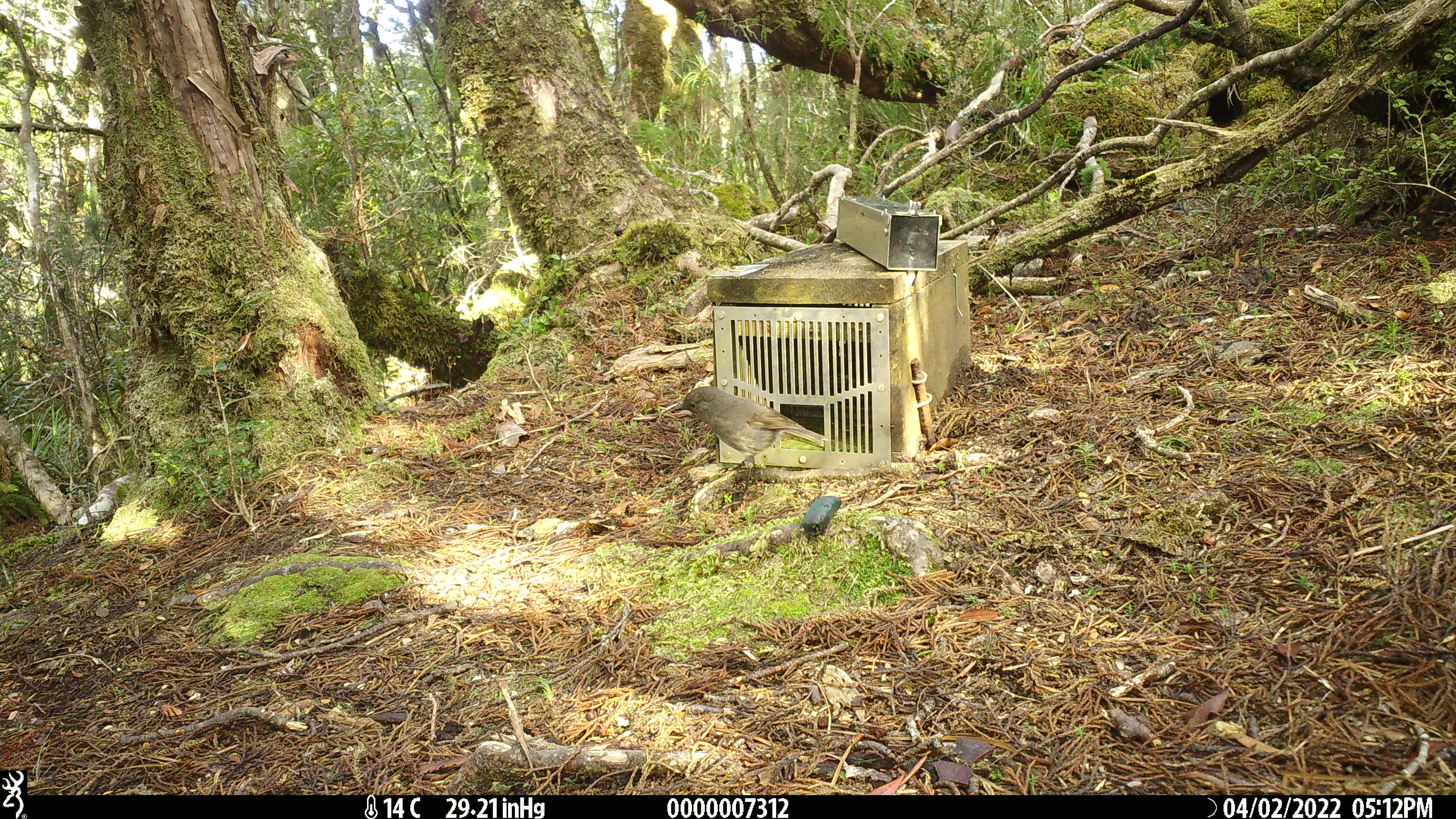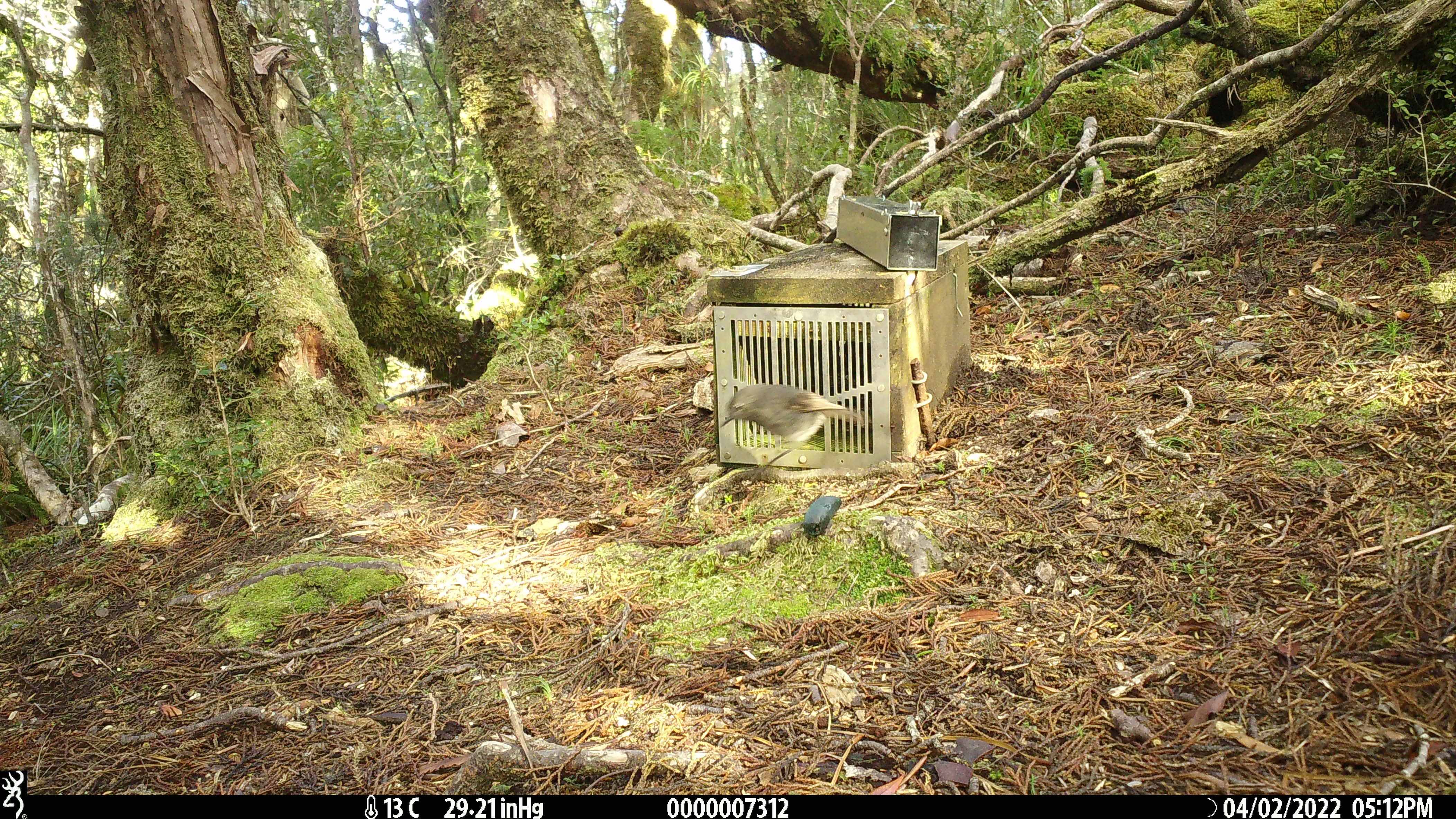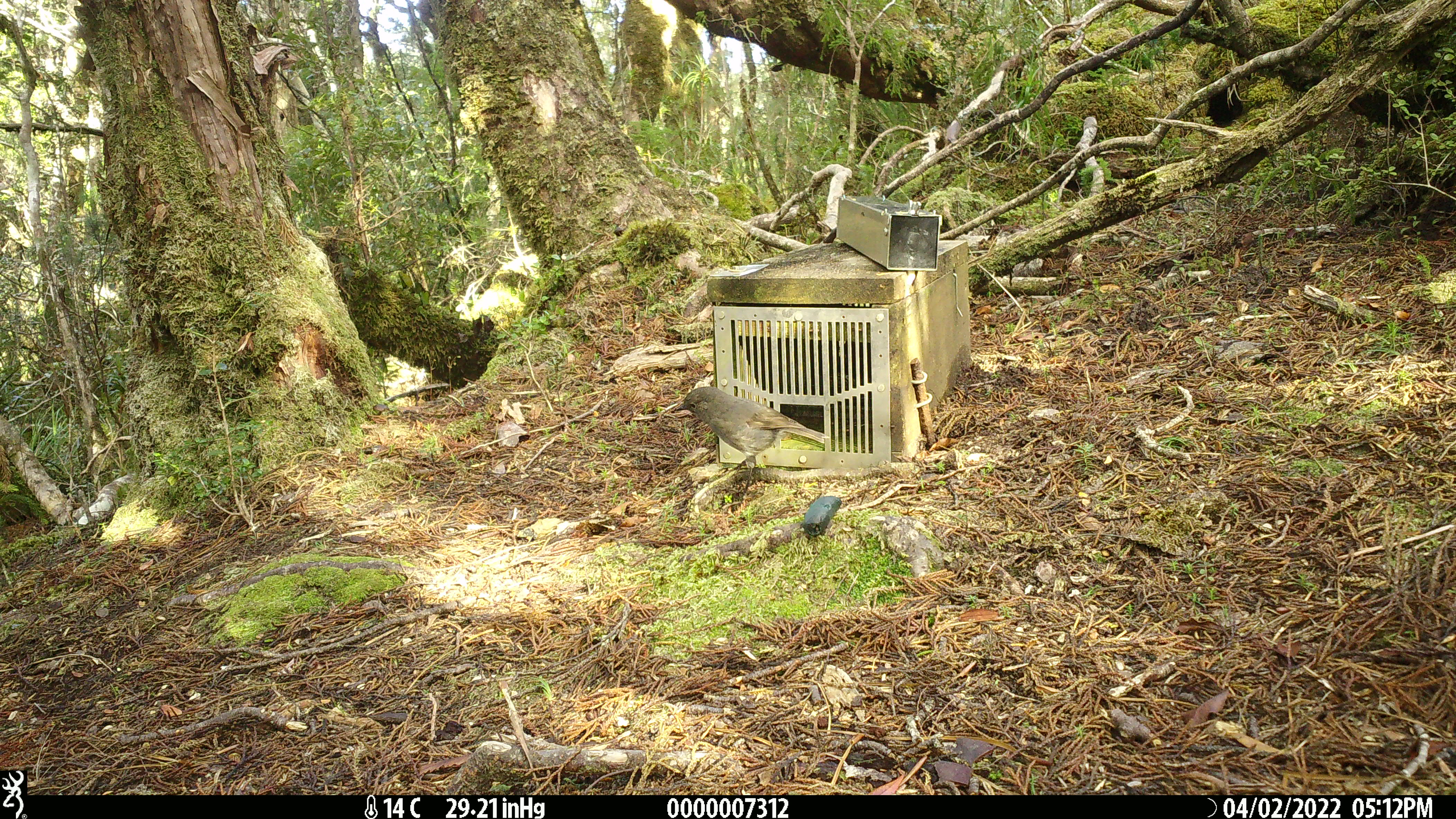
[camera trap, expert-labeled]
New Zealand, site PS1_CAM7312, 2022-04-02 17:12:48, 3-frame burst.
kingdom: Animalia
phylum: Chordata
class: Aves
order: Passeriformes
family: Petroicidae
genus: Petroica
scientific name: Petroica australis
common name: new zealand robin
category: robin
Robin (new zealand robin) (Petroica australis).